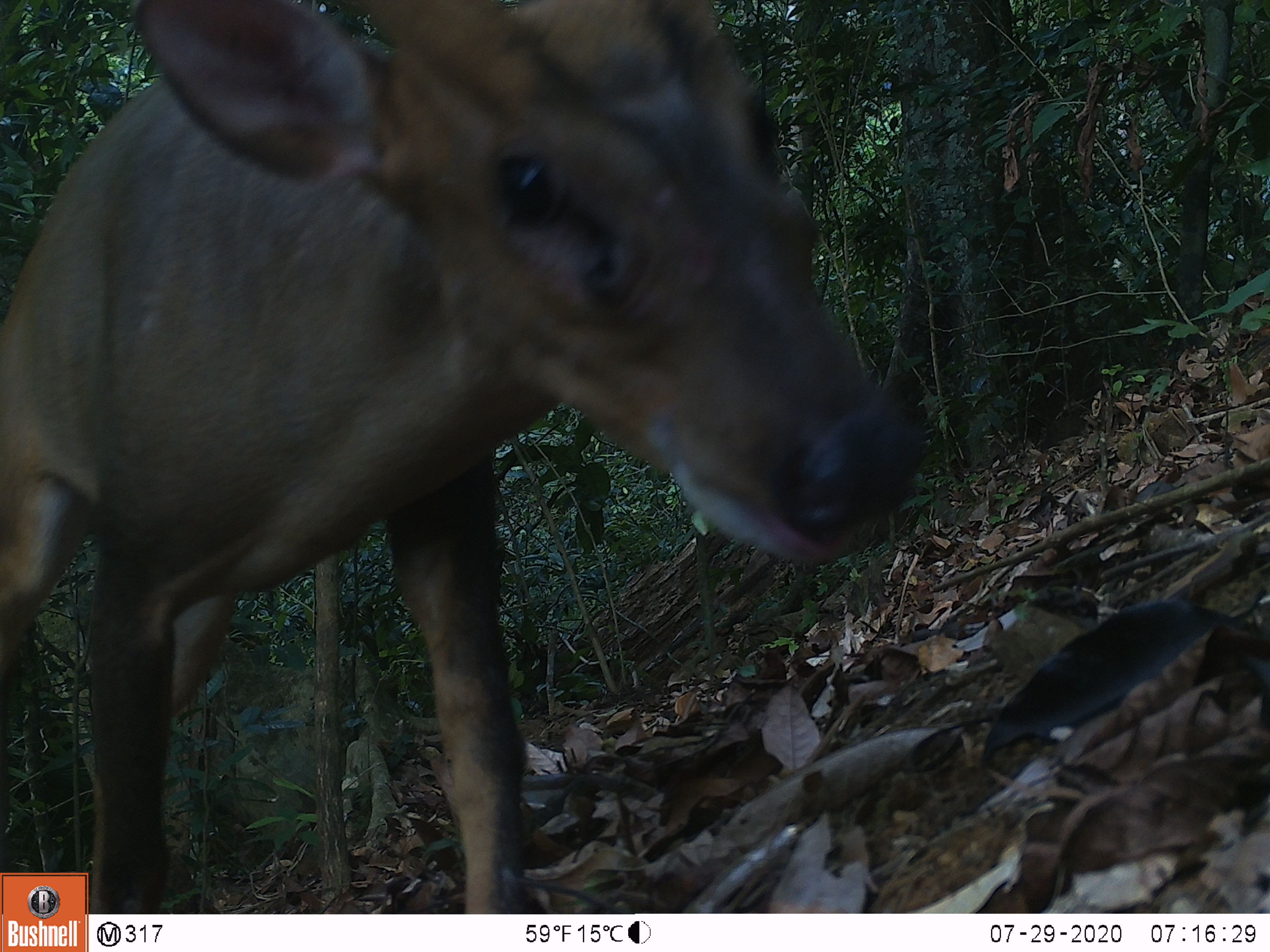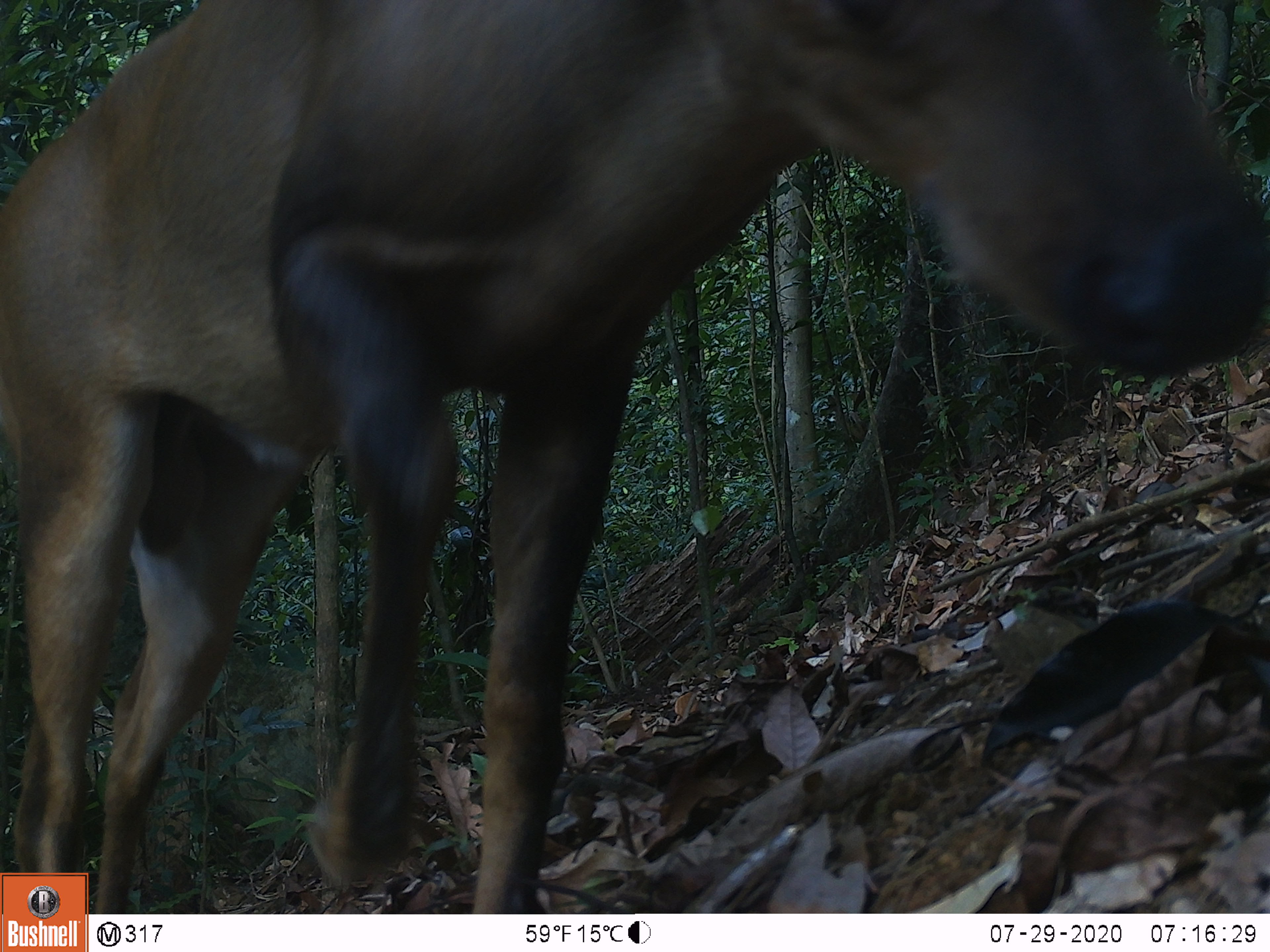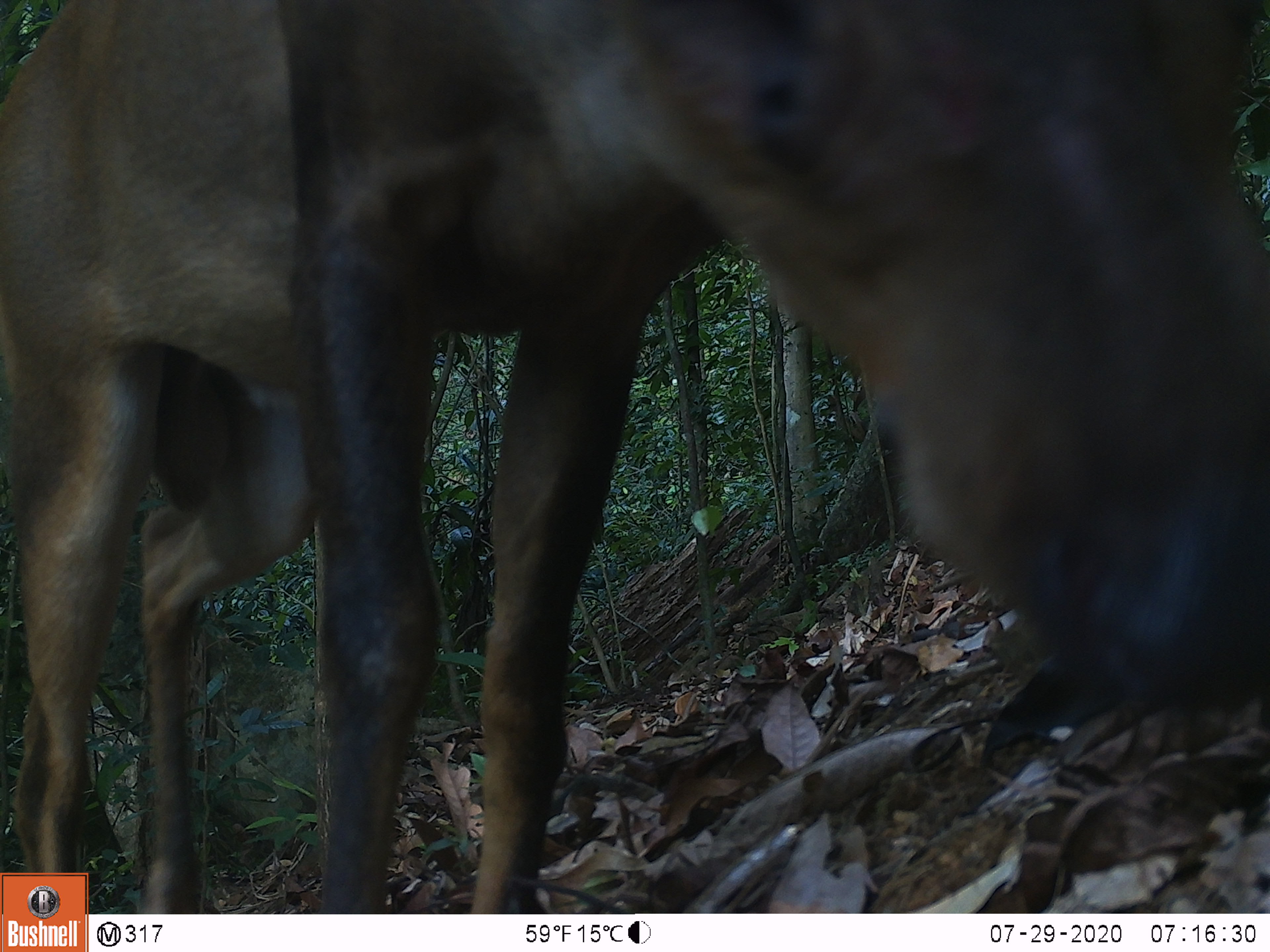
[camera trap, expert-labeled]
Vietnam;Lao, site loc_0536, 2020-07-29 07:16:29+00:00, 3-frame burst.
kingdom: Animalia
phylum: Chordata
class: Mammalia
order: Artiodactyla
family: Cervidae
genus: Muntiacus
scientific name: Muntiacus vuquangensis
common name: large-antlered muntjac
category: large antlered muntjac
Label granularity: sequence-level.